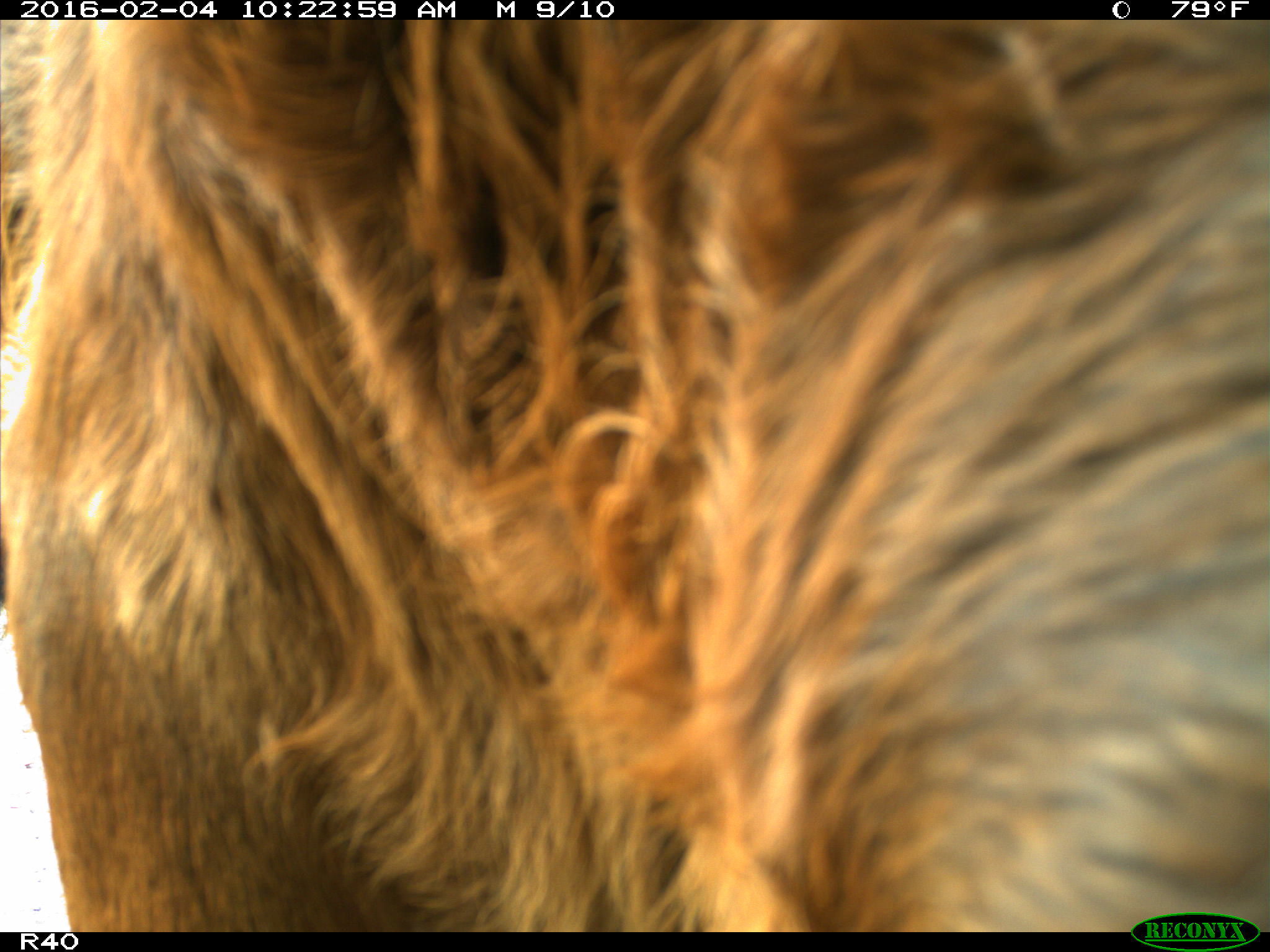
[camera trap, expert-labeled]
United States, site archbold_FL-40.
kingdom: Animalia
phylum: Chordata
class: Mammalia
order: Artiodactyla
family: Bovidae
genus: Bos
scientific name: Bos taurus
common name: domestic cow